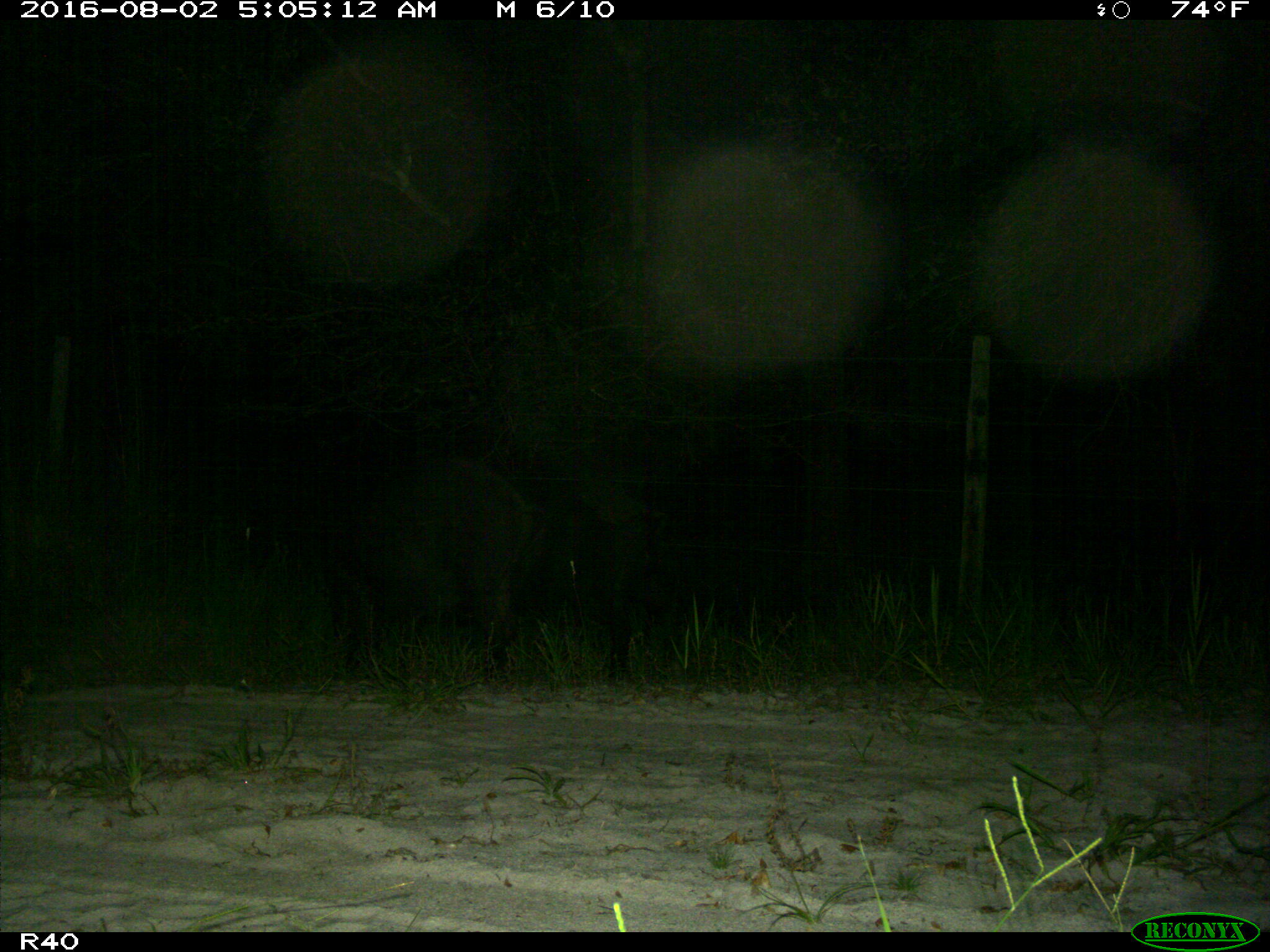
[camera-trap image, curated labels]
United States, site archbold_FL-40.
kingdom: Animalia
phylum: Chordata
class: Mammalia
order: Artiodactyla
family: Suidae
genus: Sus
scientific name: Sus scrofa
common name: wild boar